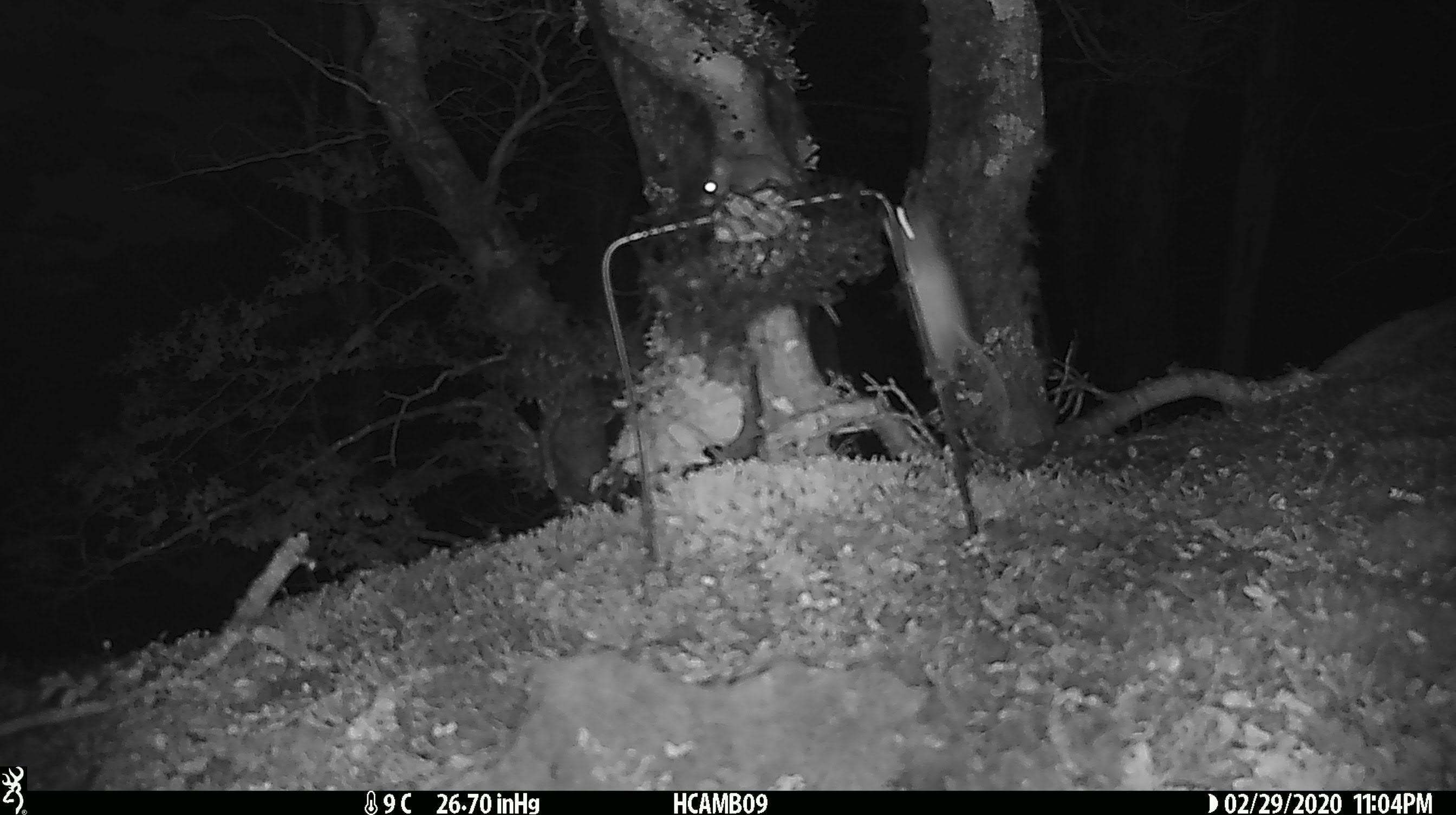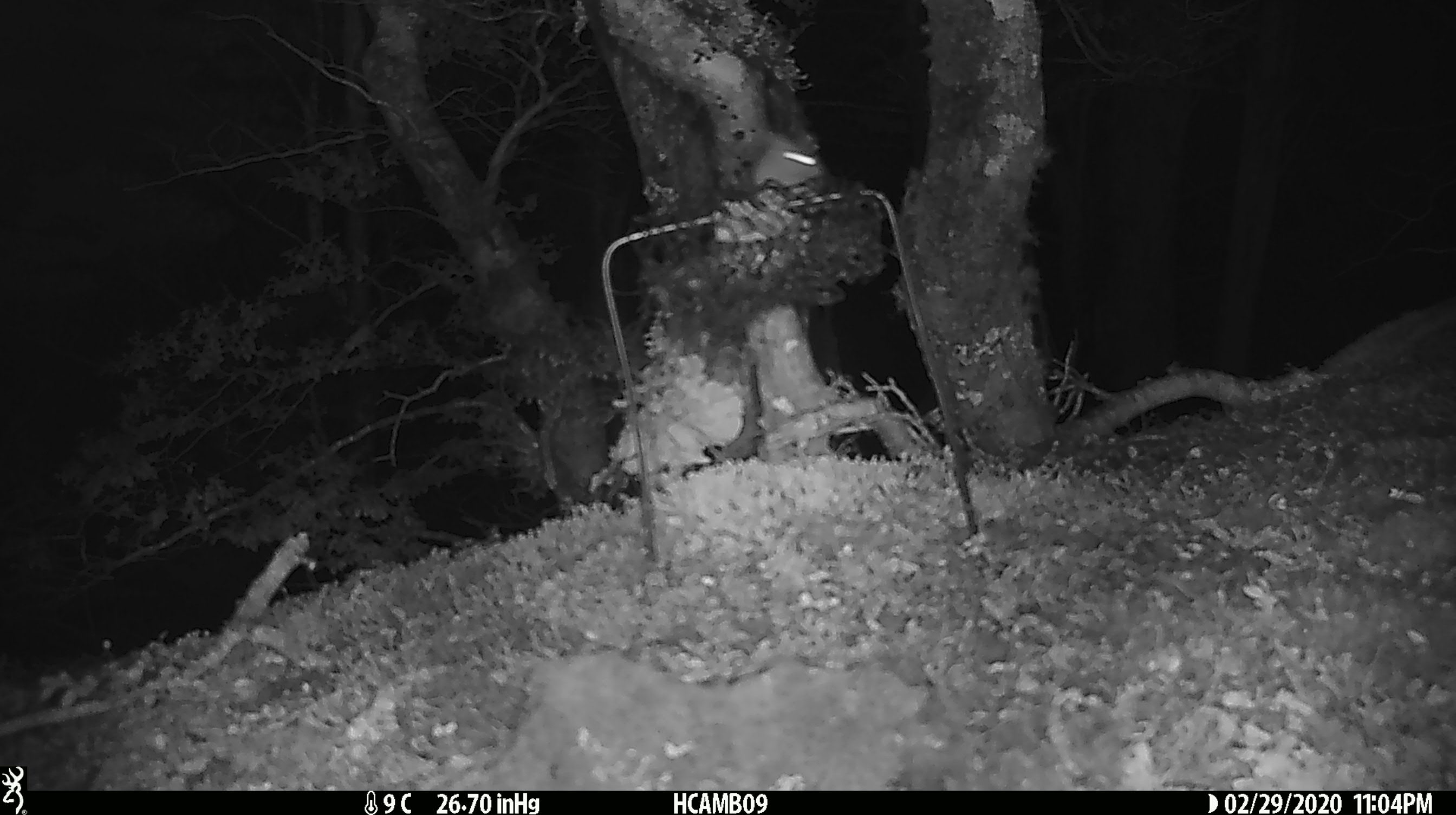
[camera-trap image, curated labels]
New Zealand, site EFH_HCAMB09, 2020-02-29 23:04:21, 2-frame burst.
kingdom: Animalia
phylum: Chordata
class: Mammalia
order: Rodentia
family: Muridae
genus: Mus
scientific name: Mus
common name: mouse